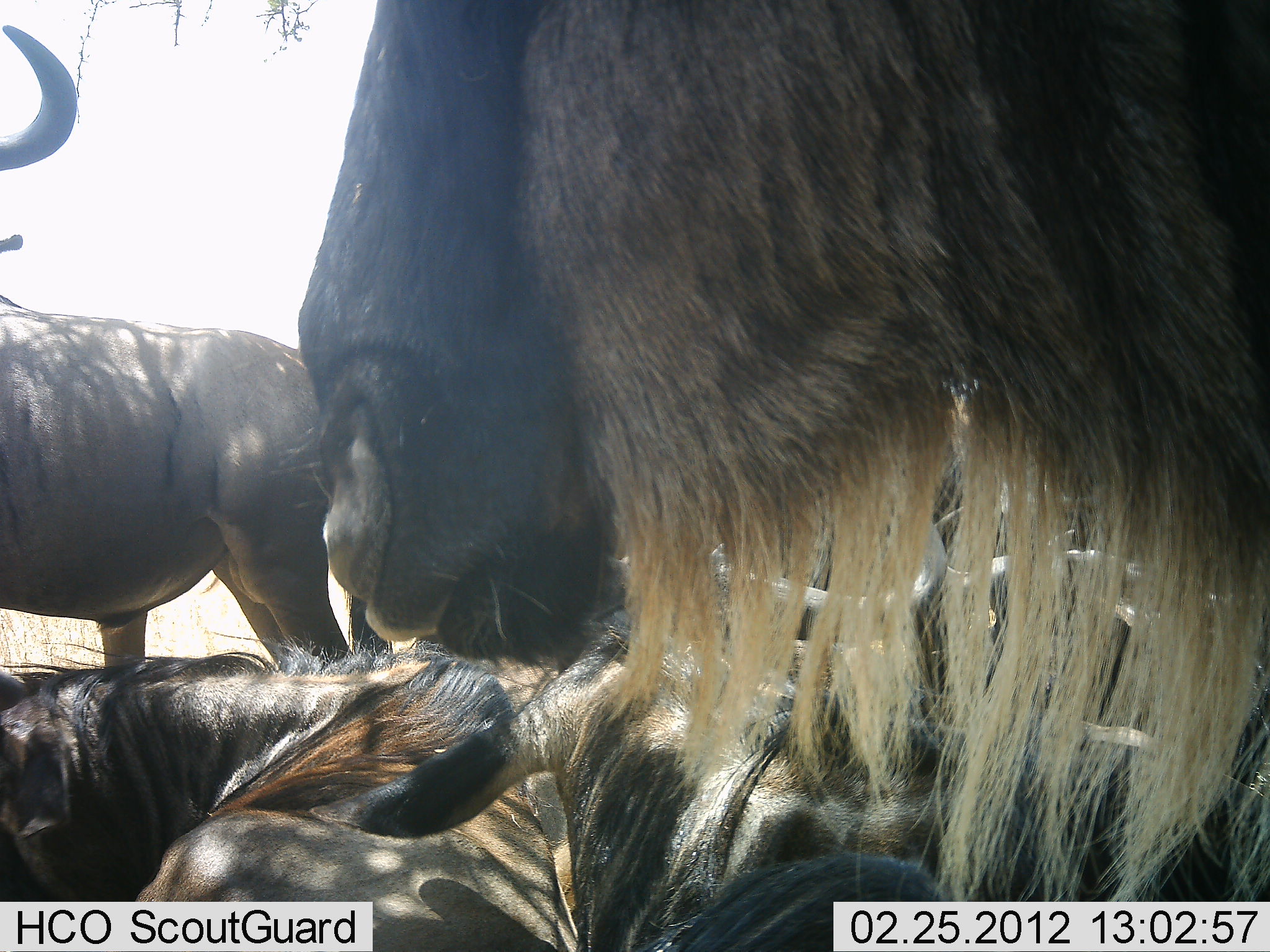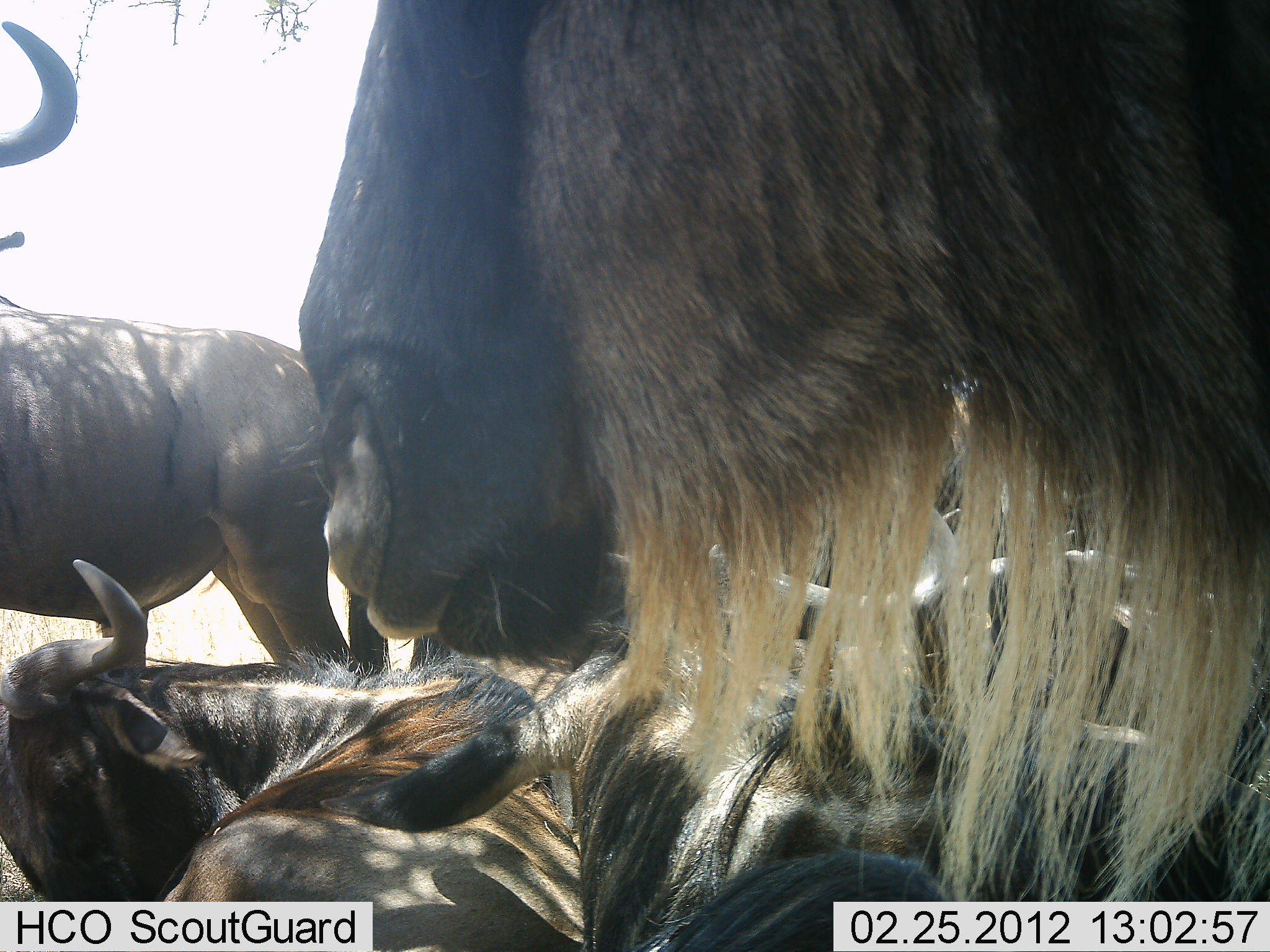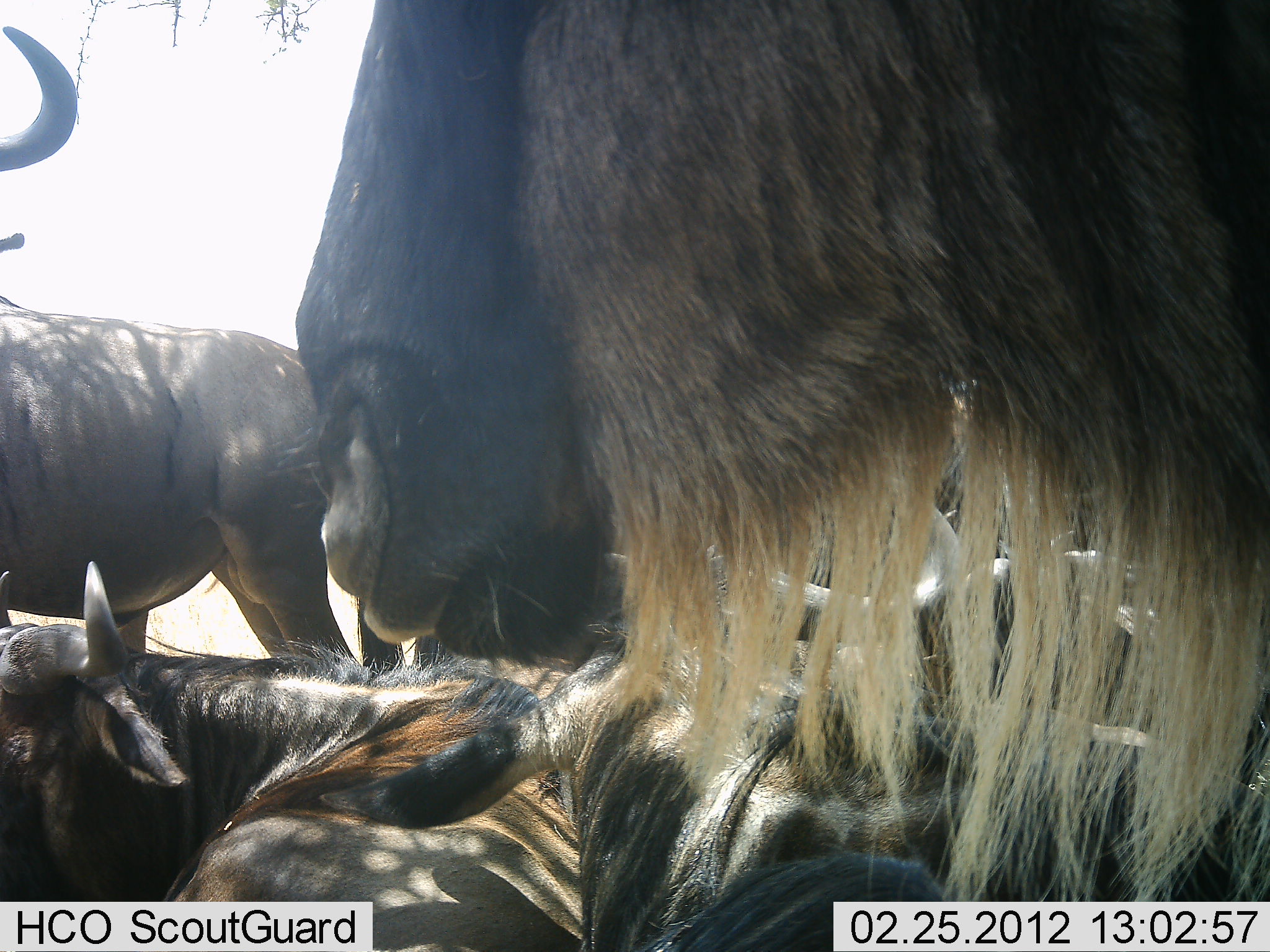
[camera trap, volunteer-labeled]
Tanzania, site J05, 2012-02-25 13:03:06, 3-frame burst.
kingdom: Animalia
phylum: Chordata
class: Mammalia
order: Artiodactyla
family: Bovidae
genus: Connochaetes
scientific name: Connochaetes taurinus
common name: blue wildebeest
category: wildebeest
Wildebeest (blue wildebeest) (Connochaetes taurinus), count 5. Behavior (volunteer vote fractions): standing 67%, resting 100%, moving 6%, interacting 6%. Young present (vote fraction): 6%. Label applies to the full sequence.